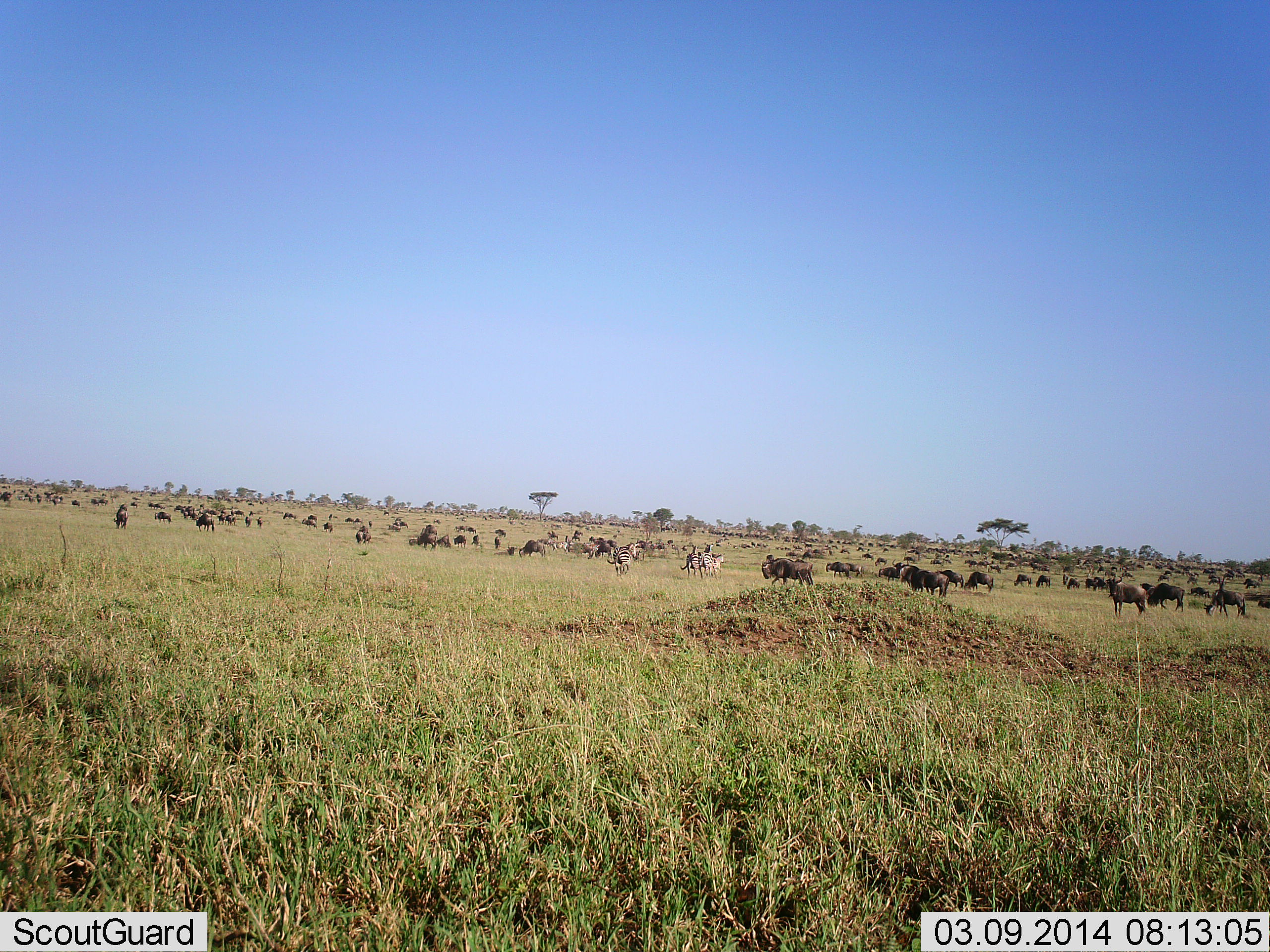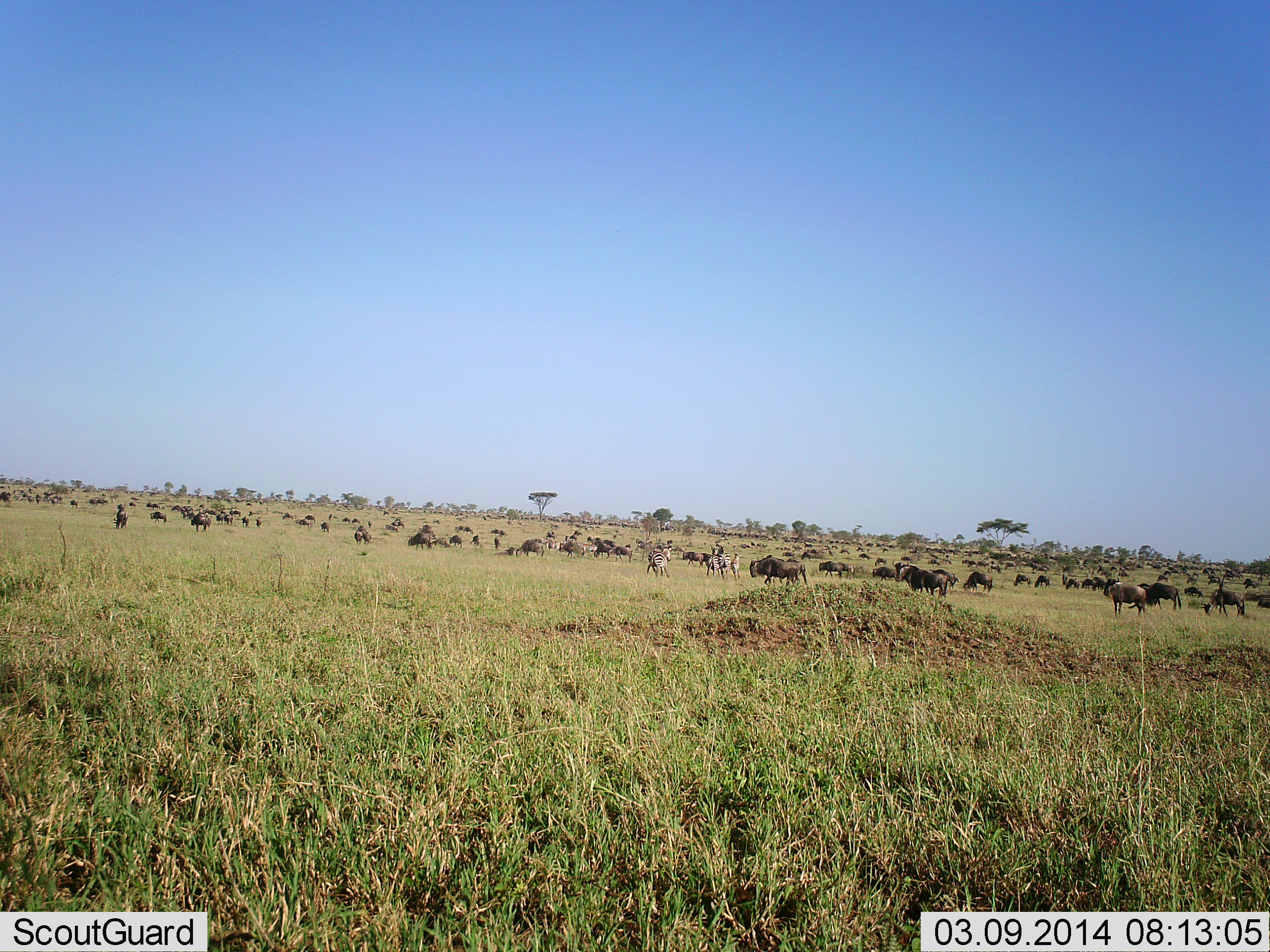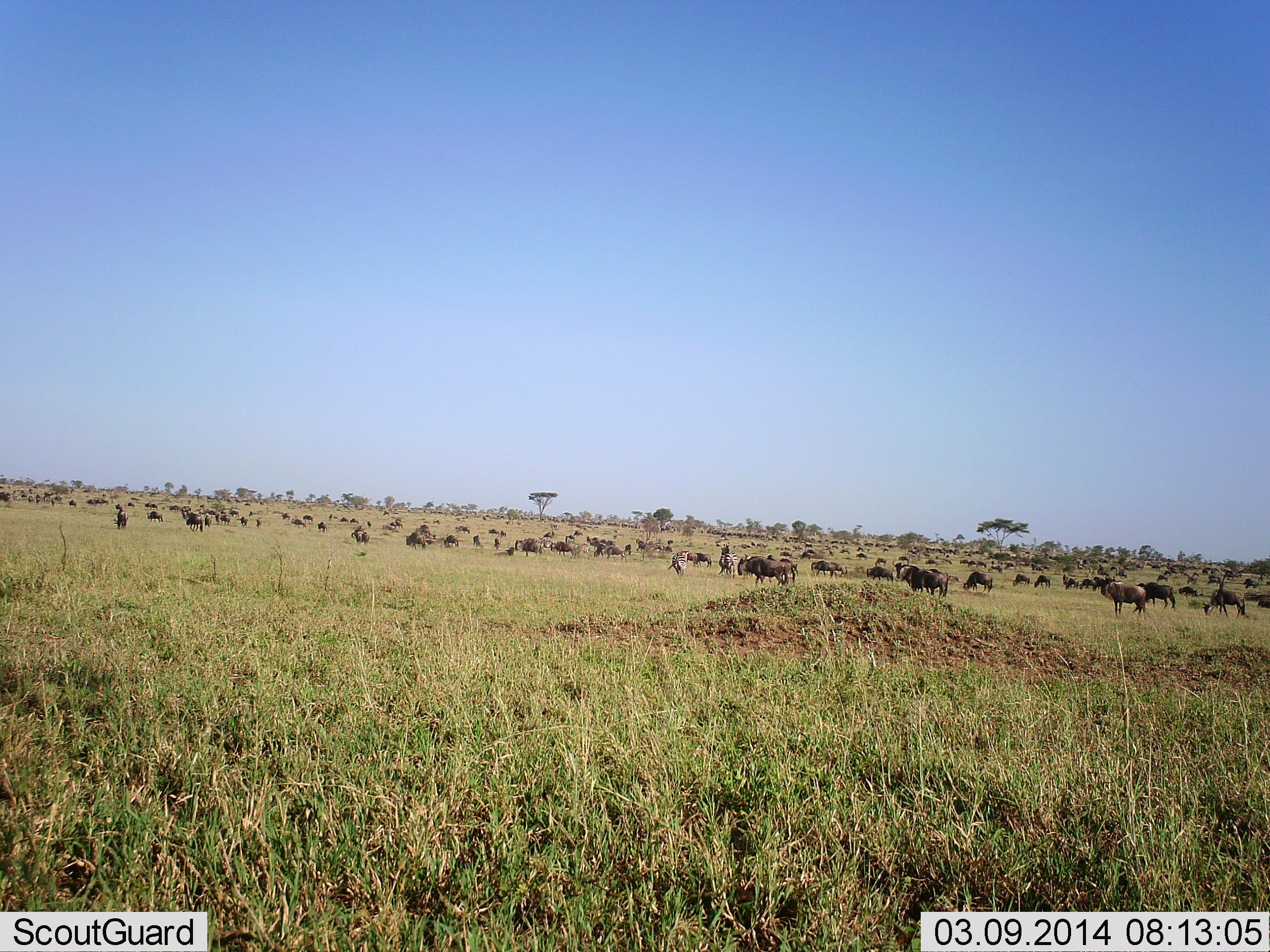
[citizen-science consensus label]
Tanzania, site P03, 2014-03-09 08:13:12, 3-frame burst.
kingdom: Animalia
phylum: Chordata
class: Mammalia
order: Artiodactyla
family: Bovidae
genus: Connochaetes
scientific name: Connochaetes taurinus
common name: blue wildebeest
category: wildebeest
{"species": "wildebeest (blue wildebeest) (Connochaetes taurinus)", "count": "51+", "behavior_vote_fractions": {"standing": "58%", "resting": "11%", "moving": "89%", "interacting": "0%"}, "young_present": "0%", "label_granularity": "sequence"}